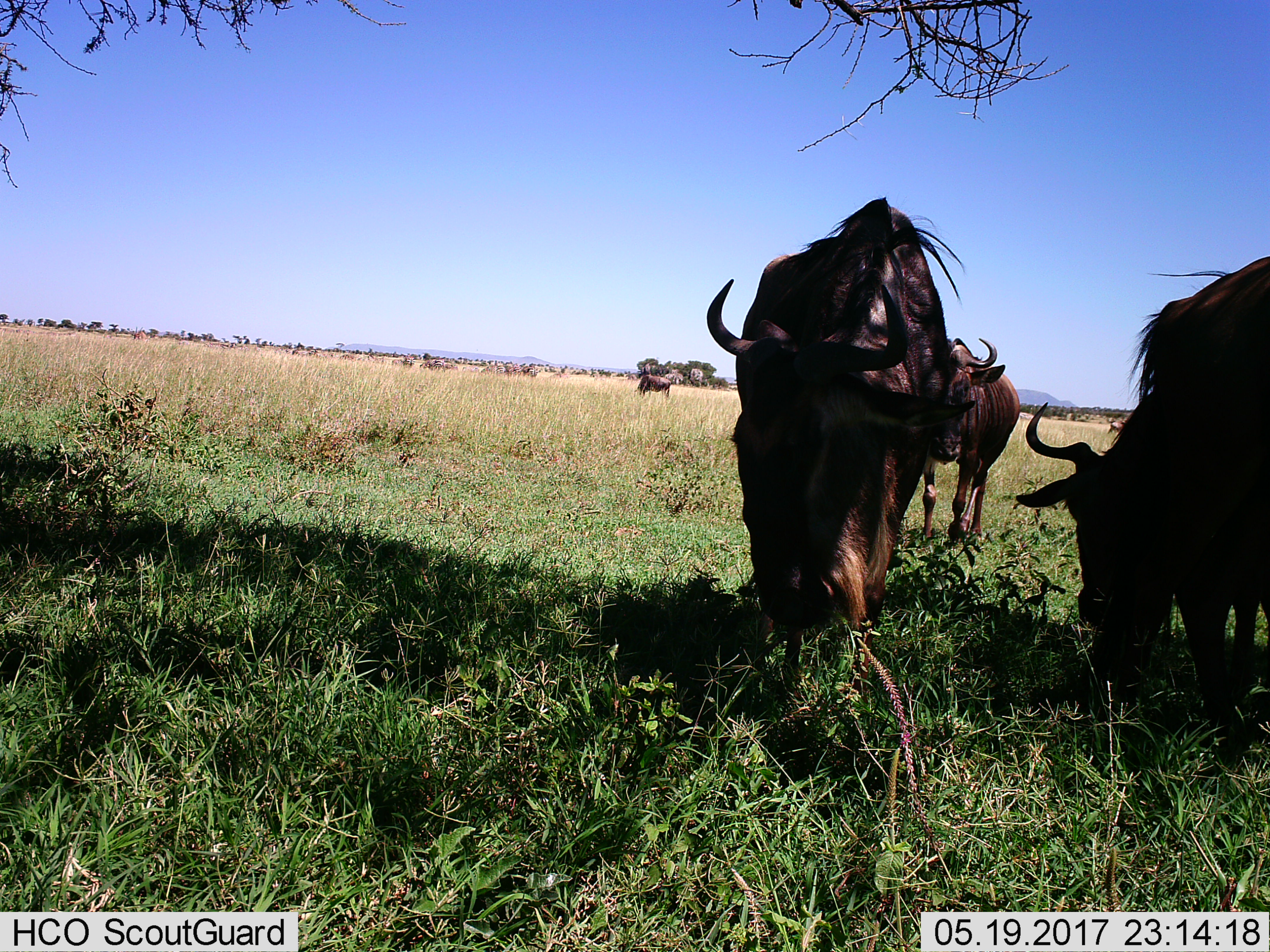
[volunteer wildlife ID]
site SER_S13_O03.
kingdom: Animalia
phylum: Chordata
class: Mammalia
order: Artiodactyla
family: Bovidae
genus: Connochaetes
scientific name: Connochaetes taurinus taurinus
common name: blue wildebeest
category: wildebeestblue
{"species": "wildebeestblue (blue wildebeest) (Connochaetes taurinus taurinus)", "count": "4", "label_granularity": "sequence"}